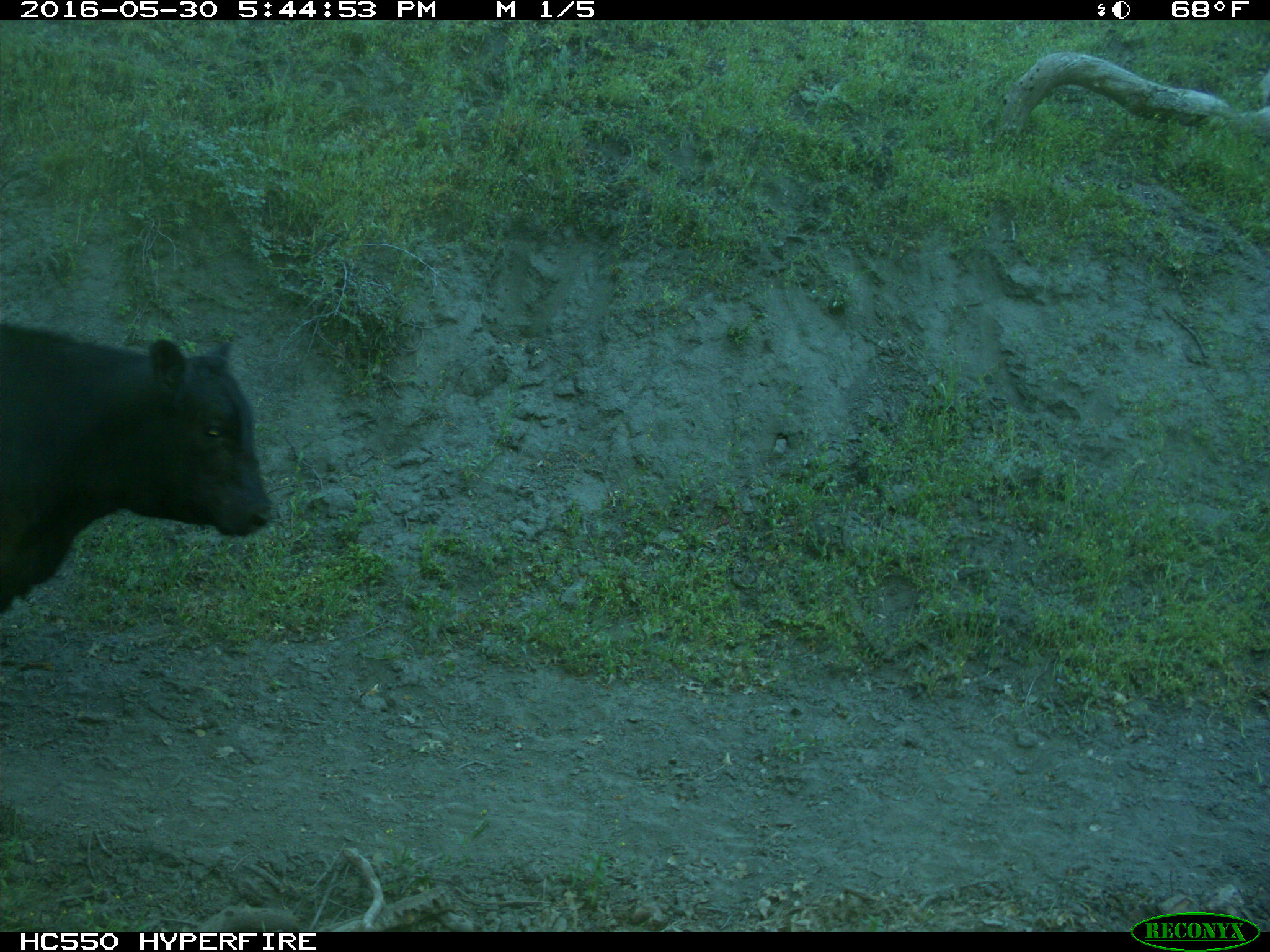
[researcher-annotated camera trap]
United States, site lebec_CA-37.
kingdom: Animalia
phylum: Chordata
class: Mammalia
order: Artiodactyla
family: Bovidae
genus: Bos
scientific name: Bos taurus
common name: domestic cow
Bos taurus (domestic cow).